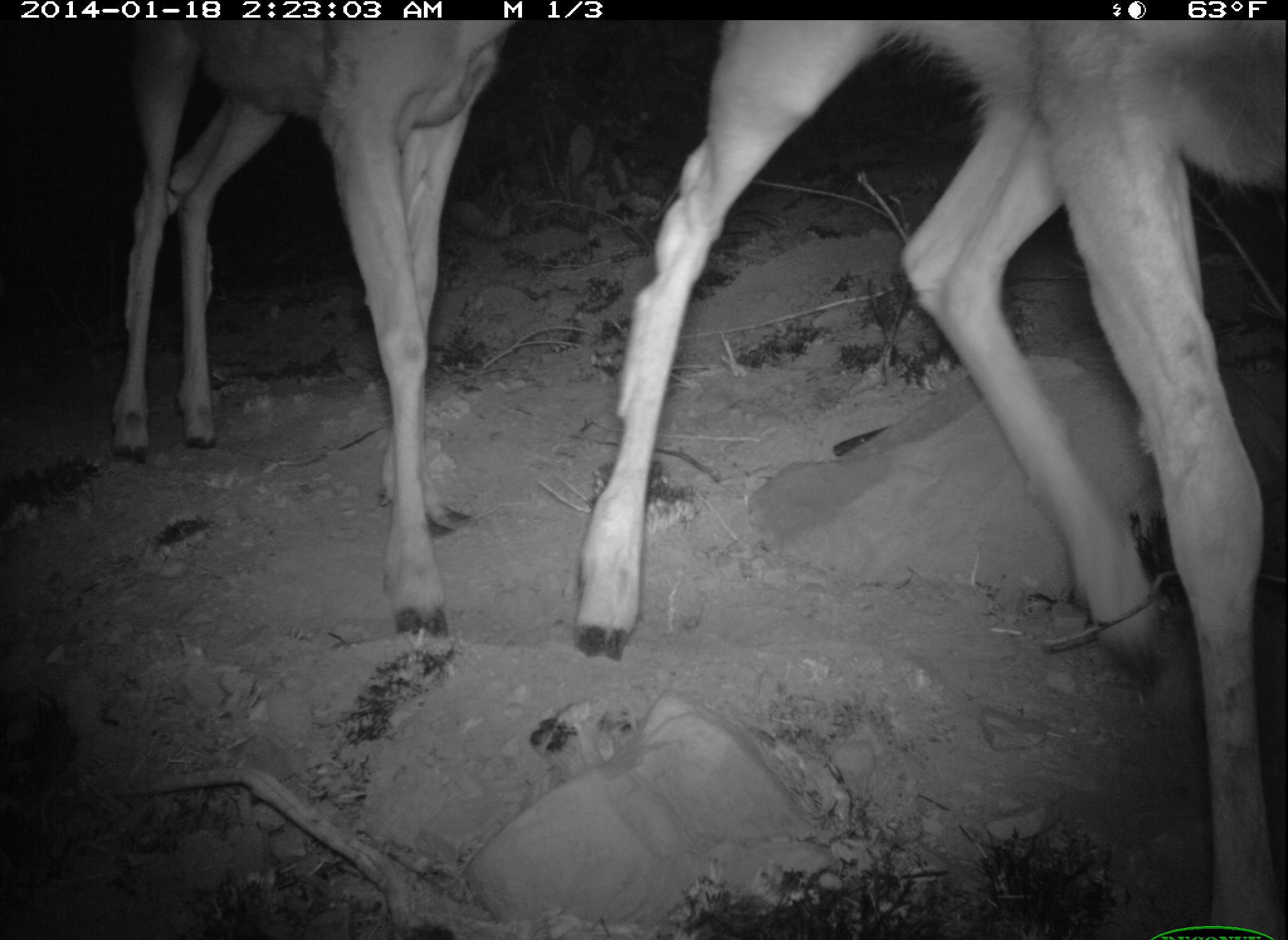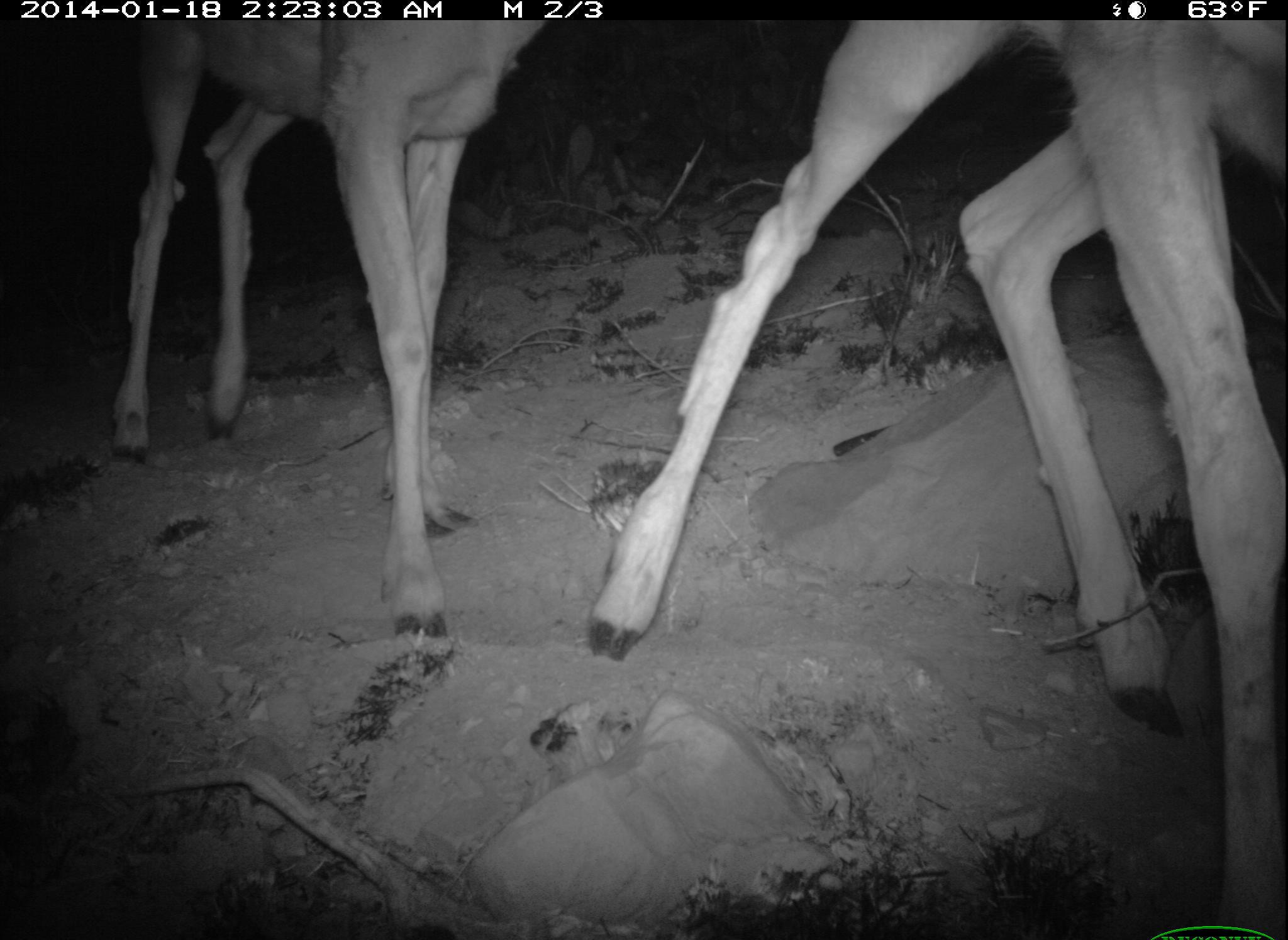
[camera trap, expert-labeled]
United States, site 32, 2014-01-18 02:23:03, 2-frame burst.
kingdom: Animalia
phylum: Chordata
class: Mammalia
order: Artiodactyla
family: Cervidae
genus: Odocoileus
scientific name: Odocoileus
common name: deer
Deer (Odocoileus).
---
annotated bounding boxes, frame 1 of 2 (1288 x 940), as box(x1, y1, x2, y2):
deer: box(572, 18, 1288, 935); box(100, 21, 517, 637)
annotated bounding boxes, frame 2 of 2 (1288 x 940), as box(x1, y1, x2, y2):
deer: box(584, 21, 1287, 937); box(108, 17, 548, 645)